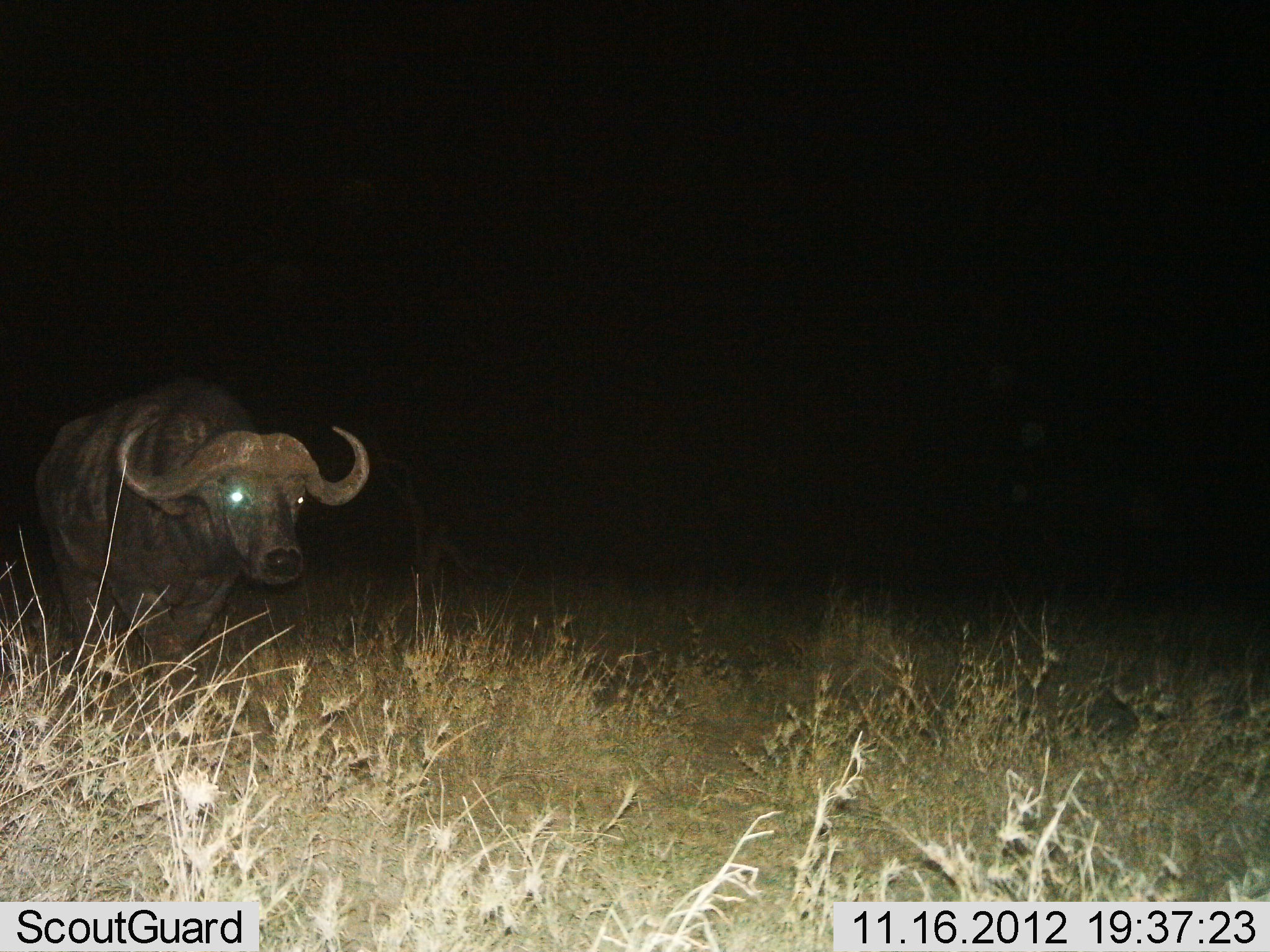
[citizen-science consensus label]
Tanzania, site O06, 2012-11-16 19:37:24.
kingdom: Animalia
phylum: Chordata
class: Mammalia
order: Artiodactyla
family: Bovidae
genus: Syncerus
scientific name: Syncerus caffer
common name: cape buffalo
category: buffalo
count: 1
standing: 60%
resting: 0%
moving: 40%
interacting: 0%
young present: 0%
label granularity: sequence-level